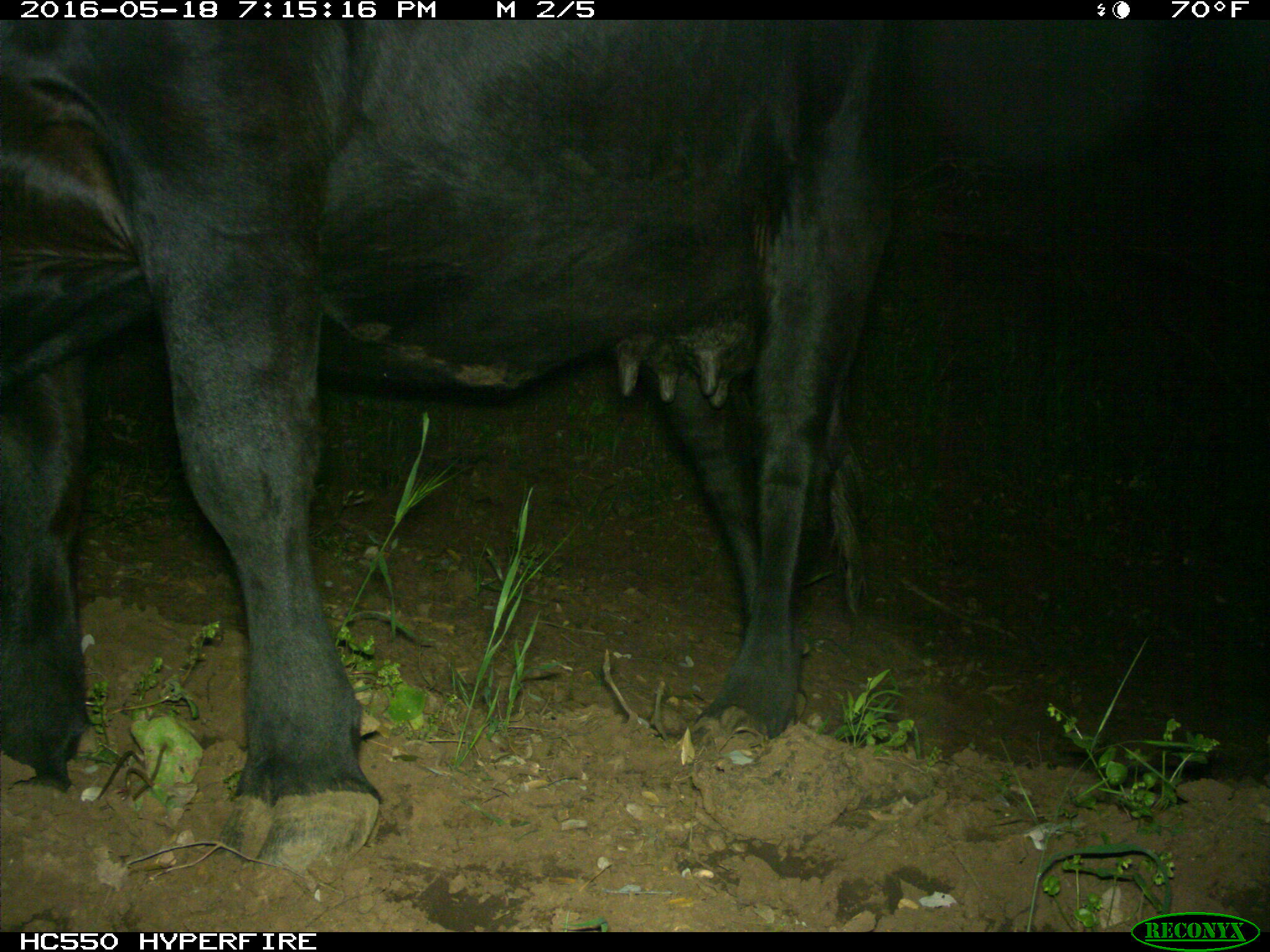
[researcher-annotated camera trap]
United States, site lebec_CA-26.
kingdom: Animalia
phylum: Chordata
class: Mammalia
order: Artiodactyla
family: Bovidae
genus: Bos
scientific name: Bos taurus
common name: domestic cow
Bos taurus (domestic cow).